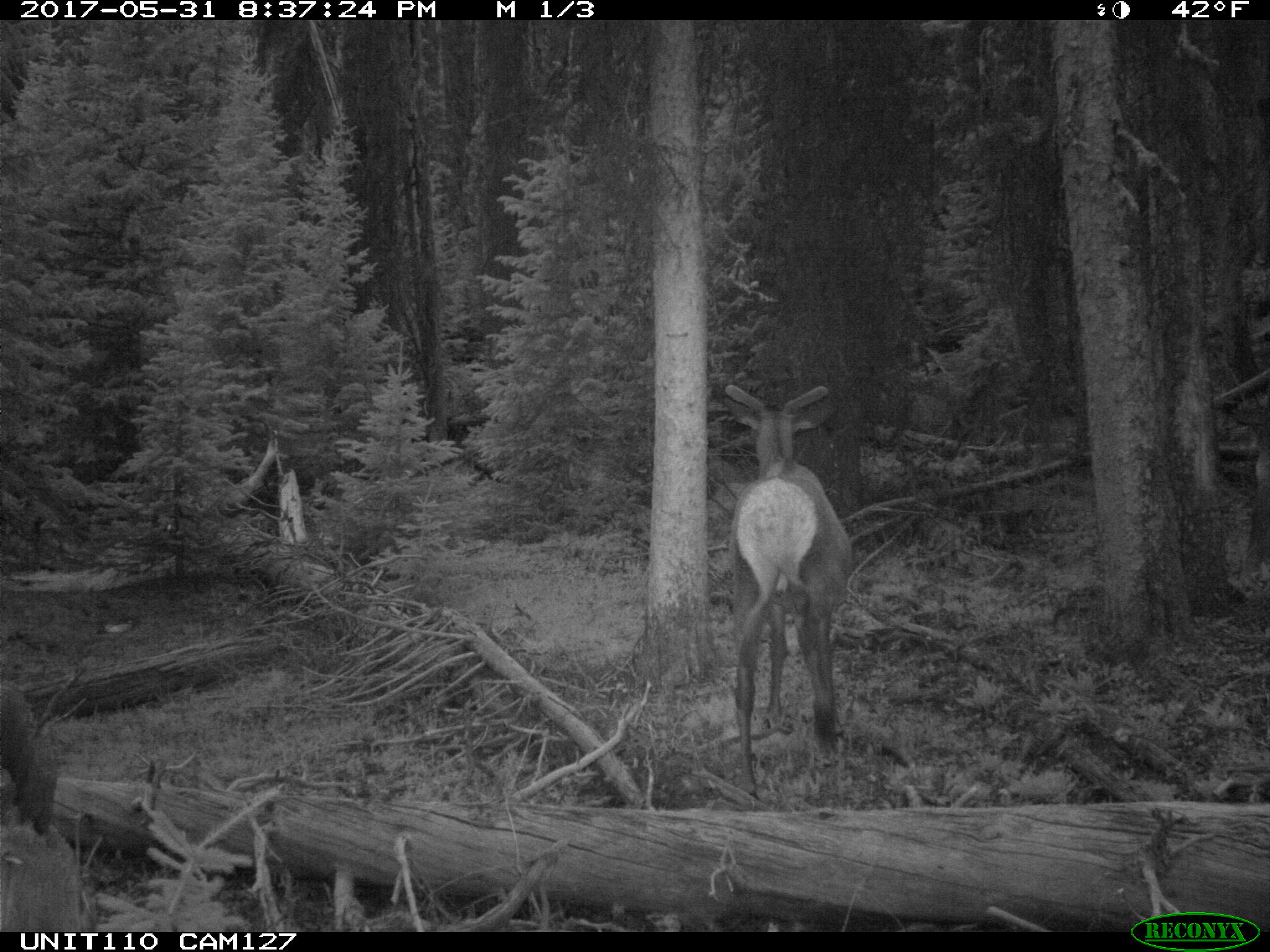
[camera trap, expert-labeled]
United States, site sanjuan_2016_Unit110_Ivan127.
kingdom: Animalia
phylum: Chordata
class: Mammalia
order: Artiodactyla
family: Cervidae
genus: Cervus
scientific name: Cervus elaphus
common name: red deer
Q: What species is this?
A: Cervus elaphus (red deer).